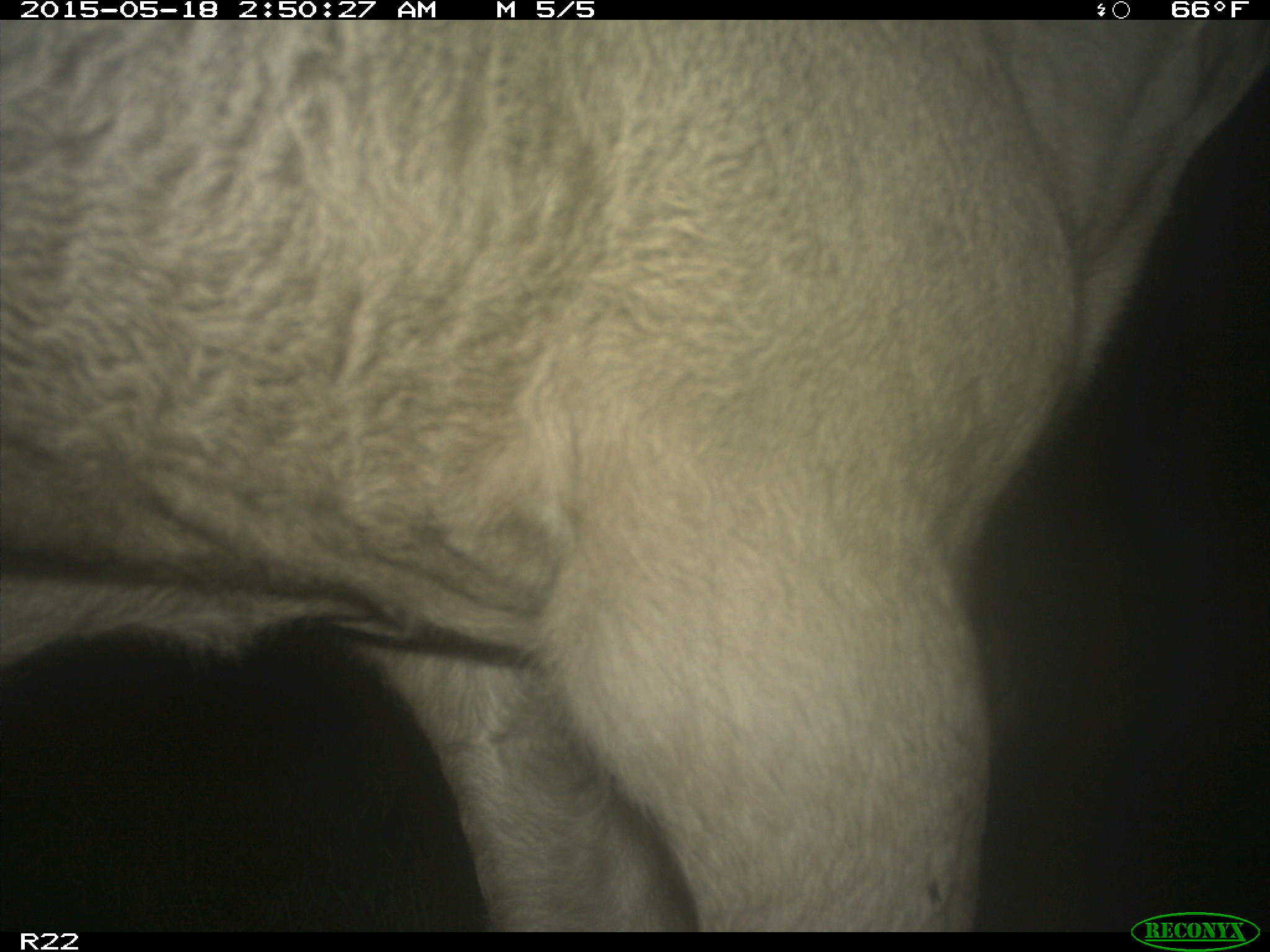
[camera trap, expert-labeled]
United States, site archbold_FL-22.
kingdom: Animalia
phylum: Chordata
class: Mammalia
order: Artiodactyla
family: Bovidae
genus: Bos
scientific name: Bos taurus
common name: domestic cow